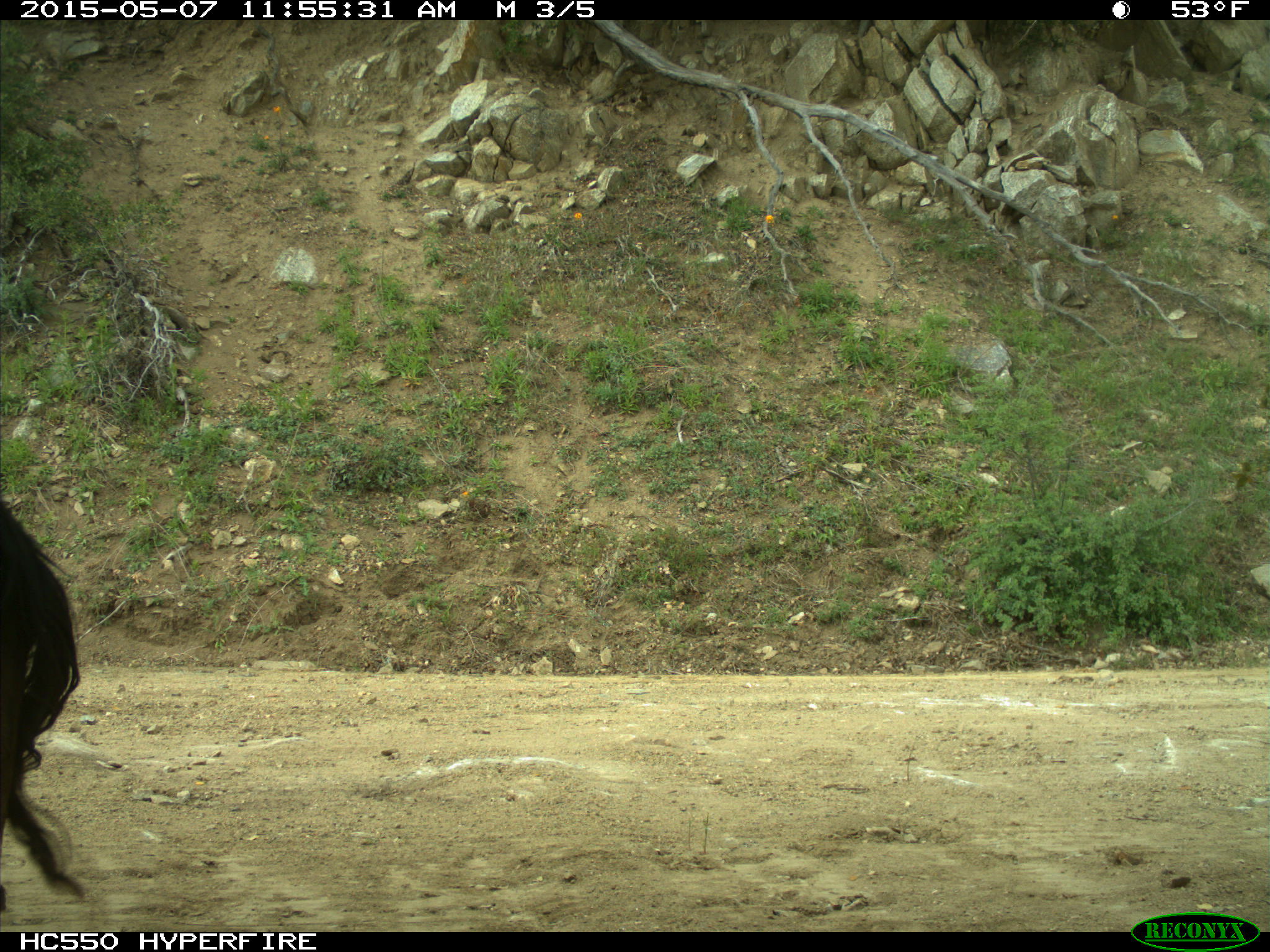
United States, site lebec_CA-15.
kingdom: Animalia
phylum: Chordata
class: Mammalia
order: Artiodactyla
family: Bovidae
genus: Bos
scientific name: Bos taurus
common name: domestic cow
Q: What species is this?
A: Bos taurus (domestic cow).